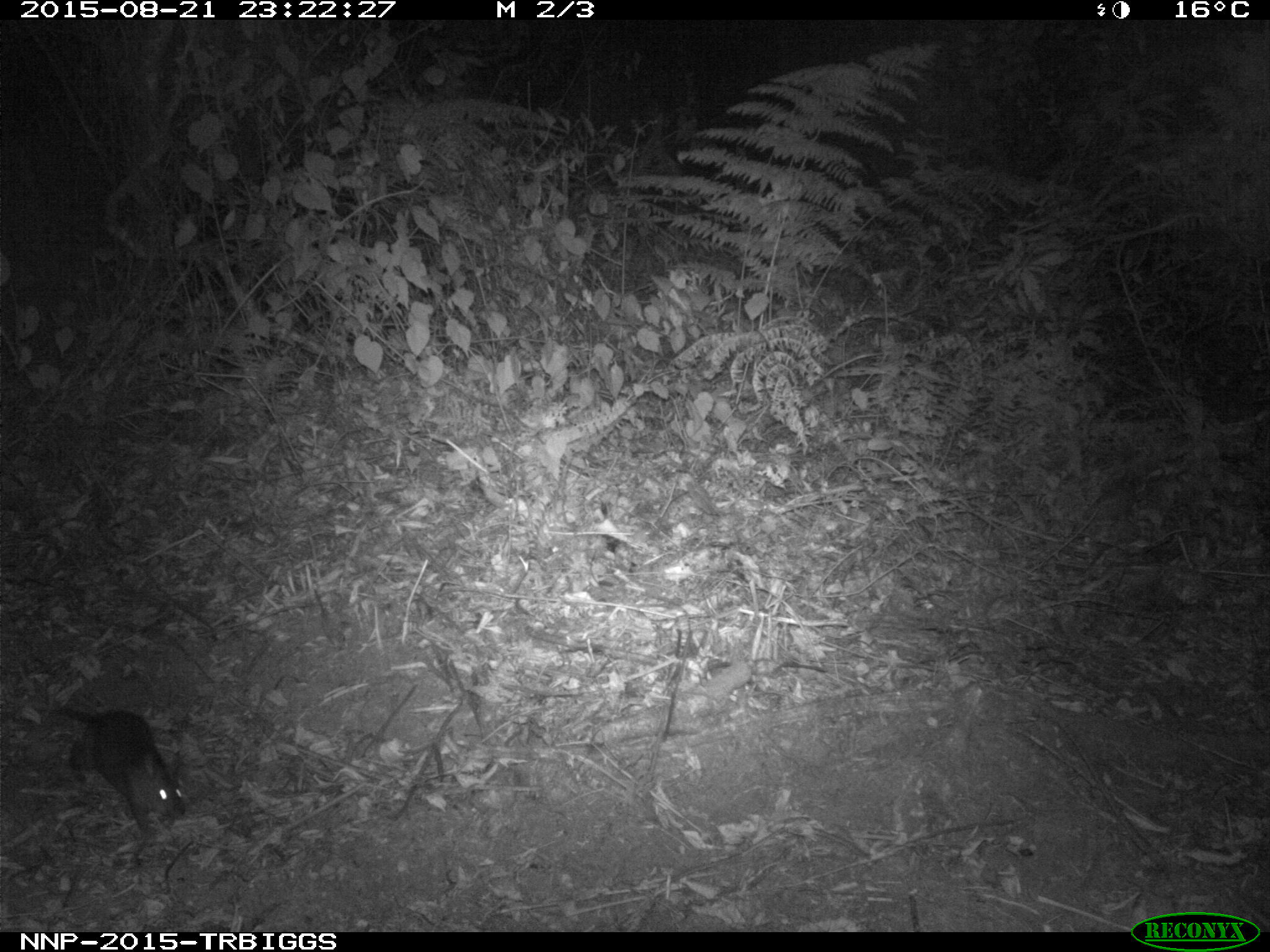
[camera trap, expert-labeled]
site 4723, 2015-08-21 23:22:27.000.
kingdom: Animalia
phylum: Chordata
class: Mammalia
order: Rodentia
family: Nesomyidae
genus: Cricetomys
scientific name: Cricetomys gambianus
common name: african giant pouched rat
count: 1